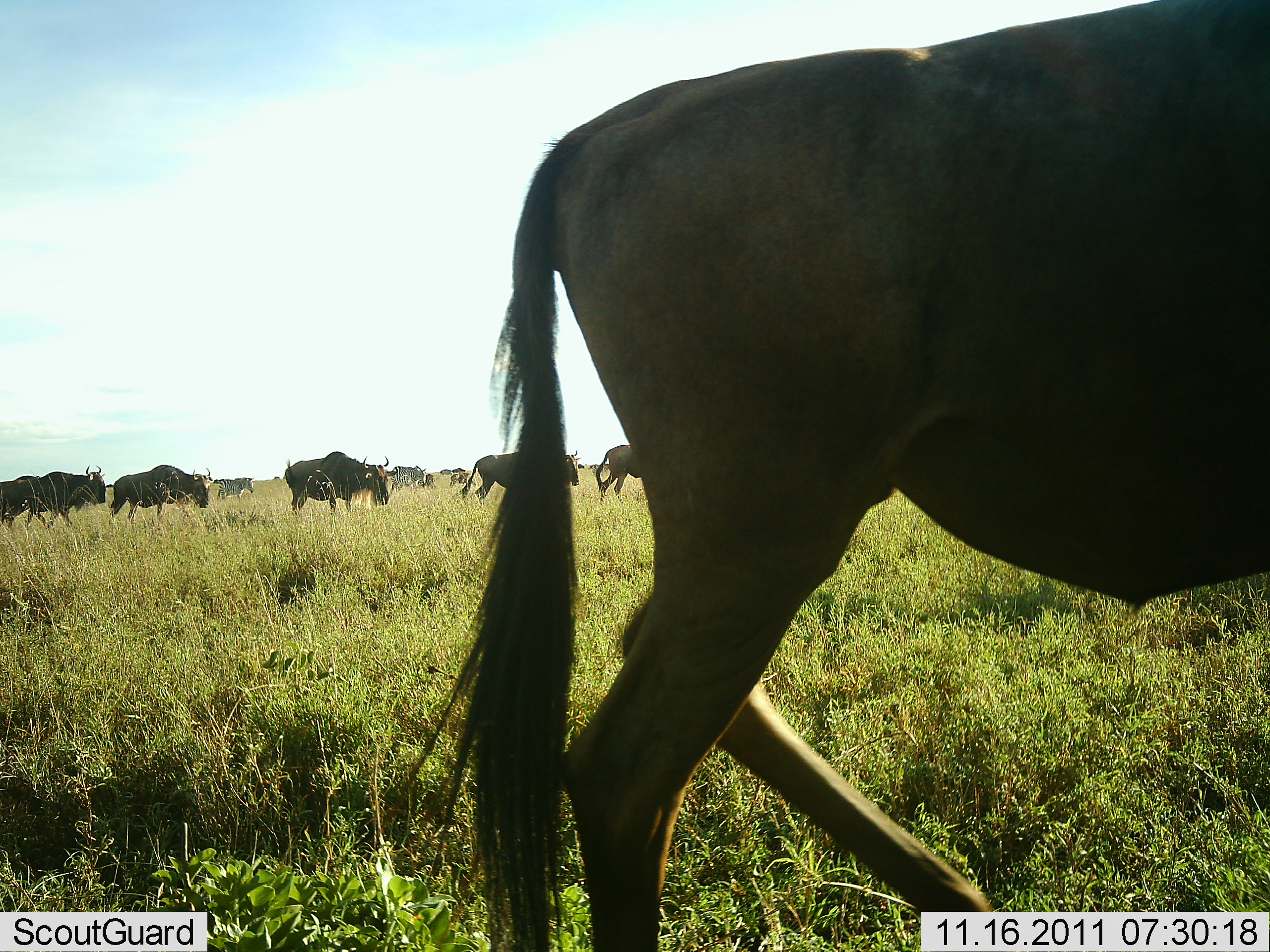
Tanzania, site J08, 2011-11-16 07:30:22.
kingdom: Animalia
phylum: Chordata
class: Mammalia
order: Artiodactyla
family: Bovidae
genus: Connochaetes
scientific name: Connochaetes taurinus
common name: blue wildebeest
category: wildebeest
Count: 8.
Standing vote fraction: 27%.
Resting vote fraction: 0%.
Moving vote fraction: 87%.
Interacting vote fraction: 0%.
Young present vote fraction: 0%.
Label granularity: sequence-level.